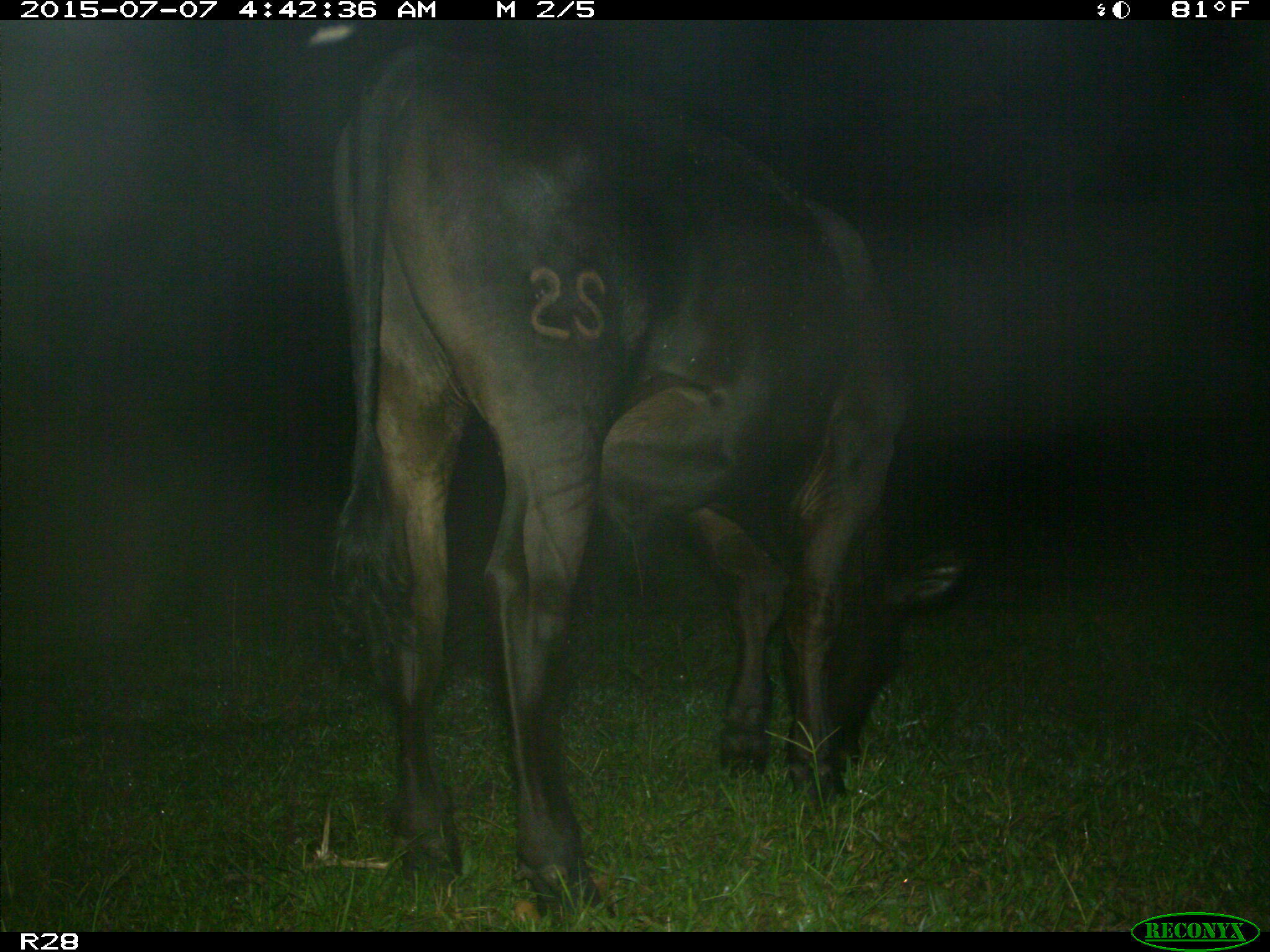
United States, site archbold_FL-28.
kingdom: Animalia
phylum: Chordata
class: Mammalia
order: Artiodactyla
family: Bovidae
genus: Bos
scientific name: Bos taurus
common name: domestic cow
Bos taurus (domestic cow).